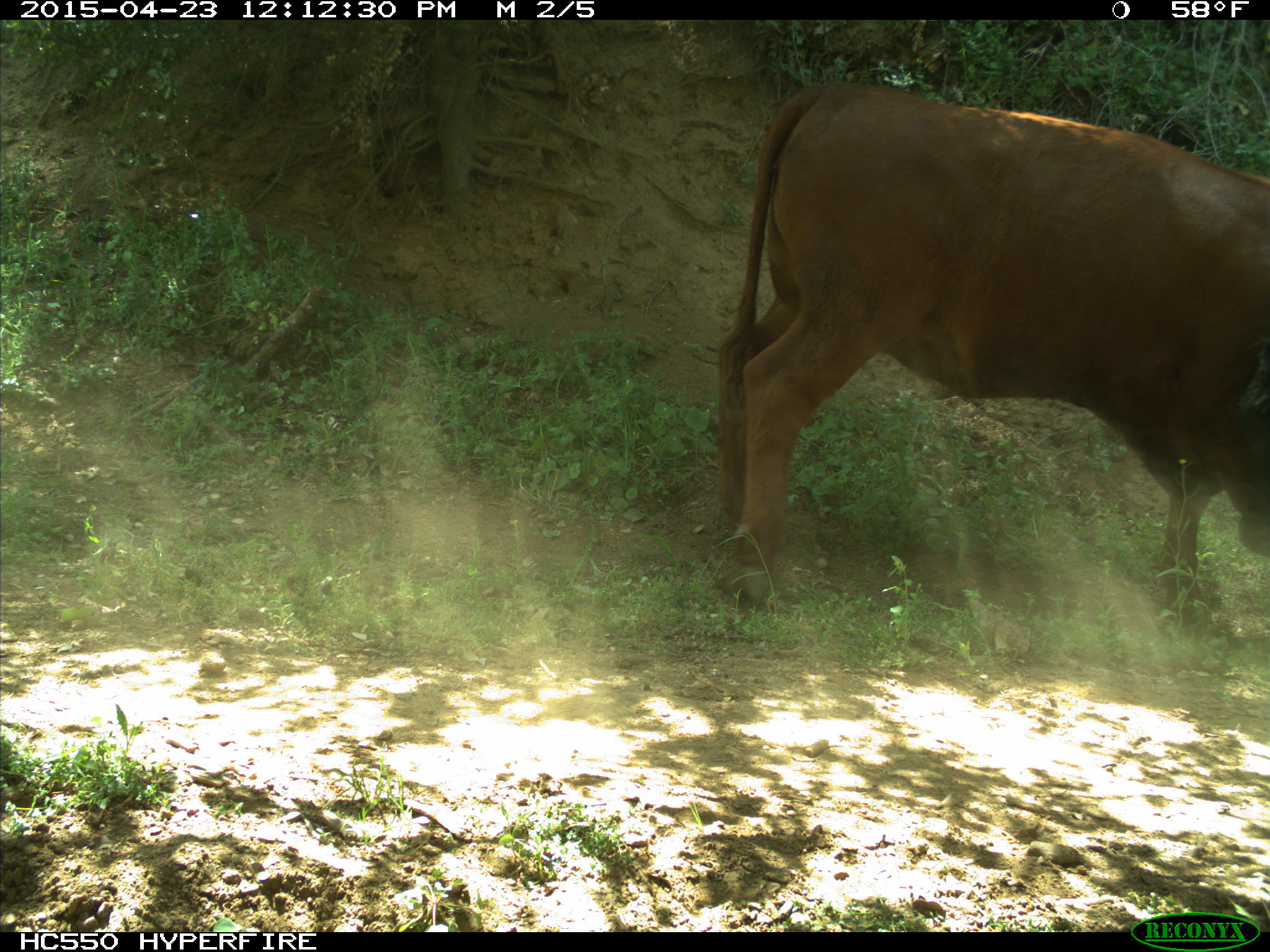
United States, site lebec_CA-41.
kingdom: Animalia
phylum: Chordata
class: Mammalia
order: Artiodactyla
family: Bovidae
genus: Bos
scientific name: Bos taurus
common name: domestic cow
Bos taurus (domestic cow).